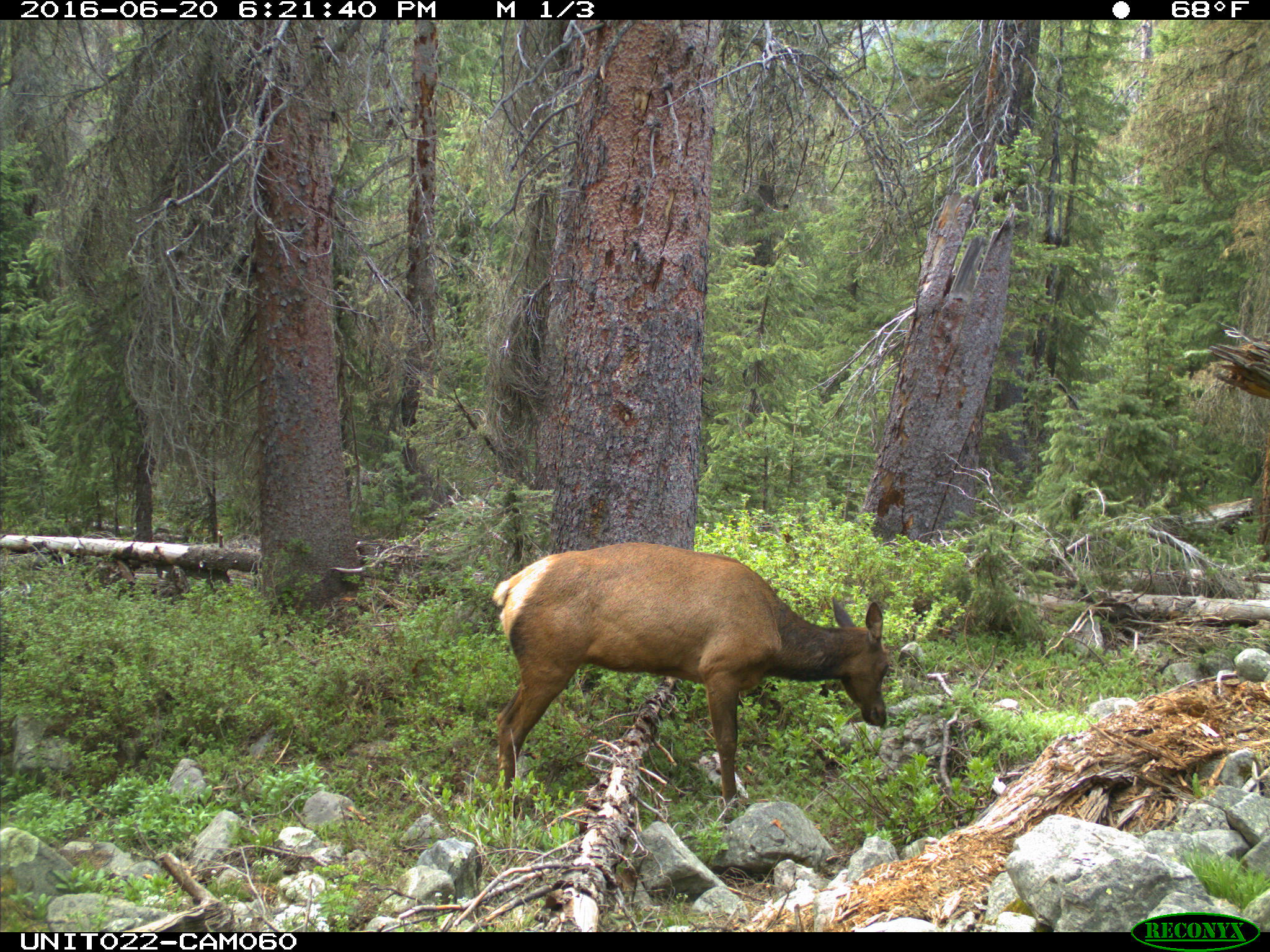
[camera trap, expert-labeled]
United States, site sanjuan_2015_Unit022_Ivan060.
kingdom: Animalia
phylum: Chordata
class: Mammalia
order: Artiodactyla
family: Cervidae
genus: Cervus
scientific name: Cervus elaphus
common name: red deer